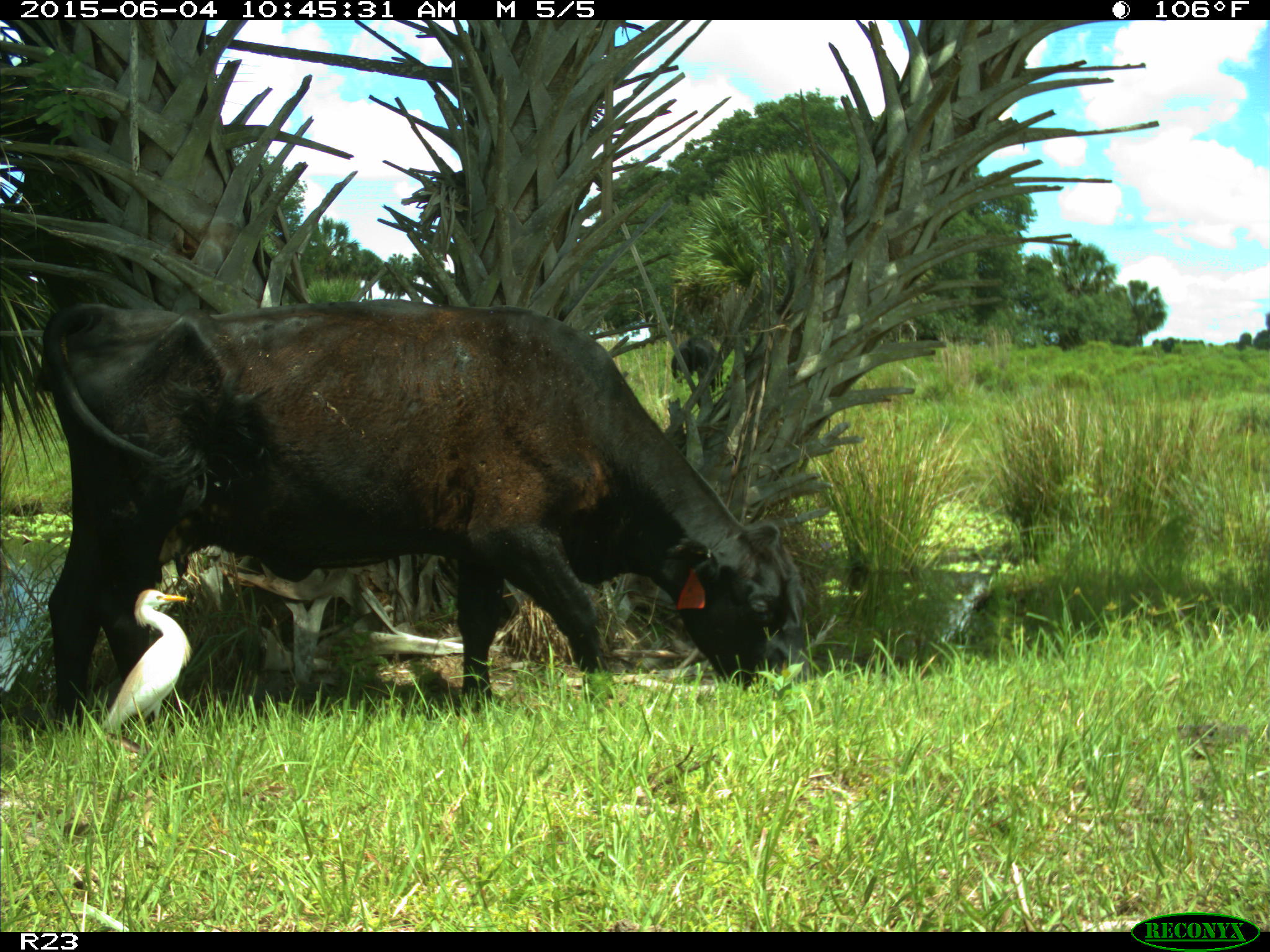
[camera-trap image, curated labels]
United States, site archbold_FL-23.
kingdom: Animalia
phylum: Chordata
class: Mammalia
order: Artiodactyla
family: Bovidae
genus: Bos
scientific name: Bos taurus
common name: domestic cow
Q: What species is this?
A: Bos taurus (domestic cow).